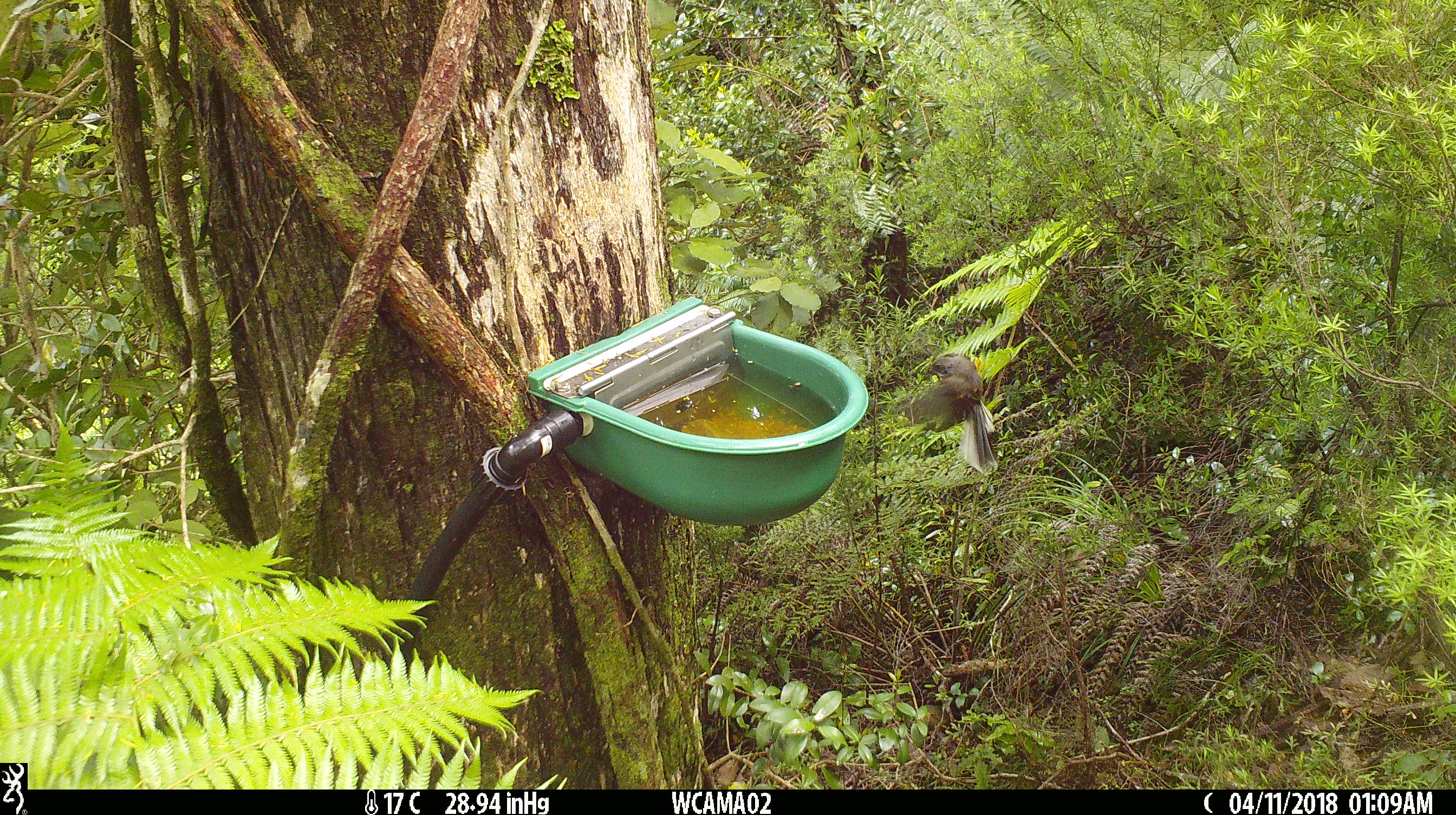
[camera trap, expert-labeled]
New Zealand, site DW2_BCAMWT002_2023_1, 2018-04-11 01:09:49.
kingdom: Animalia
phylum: Chordata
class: Aves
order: Passeriformes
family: Rhipiduridae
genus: Rhipidura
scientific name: Rhipidura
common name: fantails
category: fantail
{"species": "fantail (fantails) (Rhipidura)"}